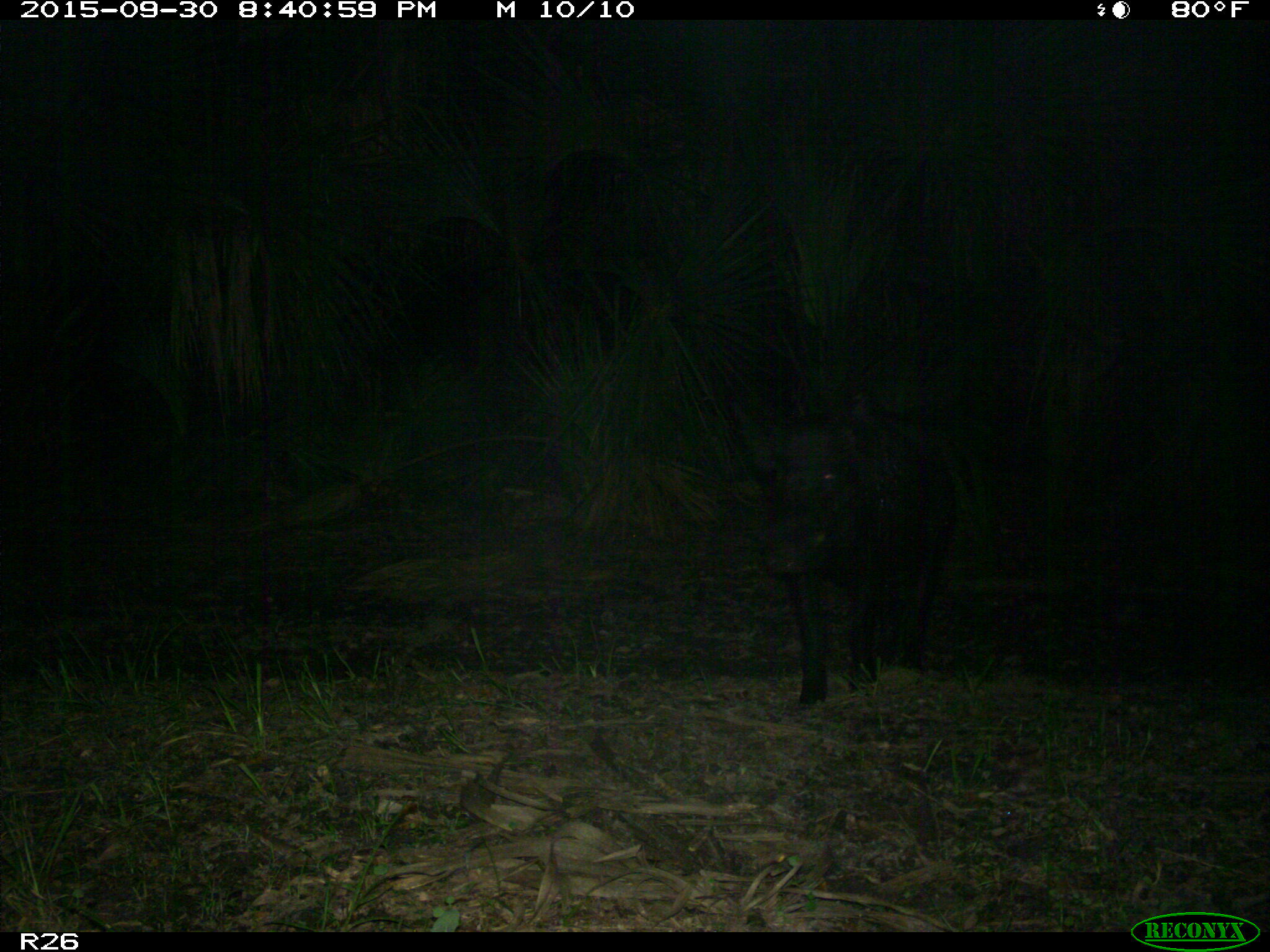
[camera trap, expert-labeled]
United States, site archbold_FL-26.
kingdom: Animalia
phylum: Chordata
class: Mammalia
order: Artiodactyla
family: Suidae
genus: Sus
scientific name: Sus scrofa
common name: wild boar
Sus scrofa (wild boar).